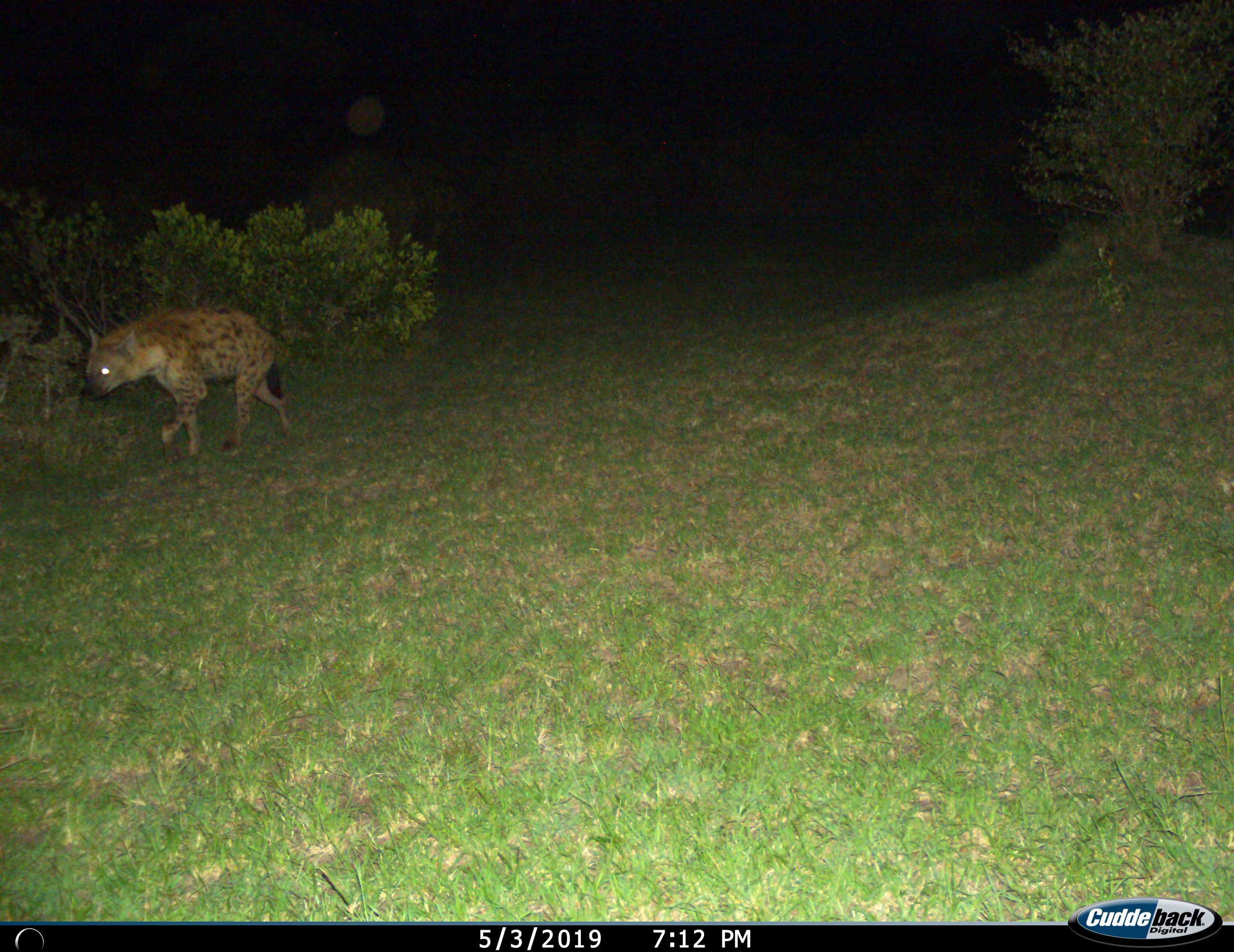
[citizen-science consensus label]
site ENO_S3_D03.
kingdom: Animalia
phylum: Chordata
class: Mammalia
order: Carnivora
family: Hyaenidae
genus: Crocuta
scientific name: Crocuta crocuta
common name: spotted hyena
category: hyenaspotted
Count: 1.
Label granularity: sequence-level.